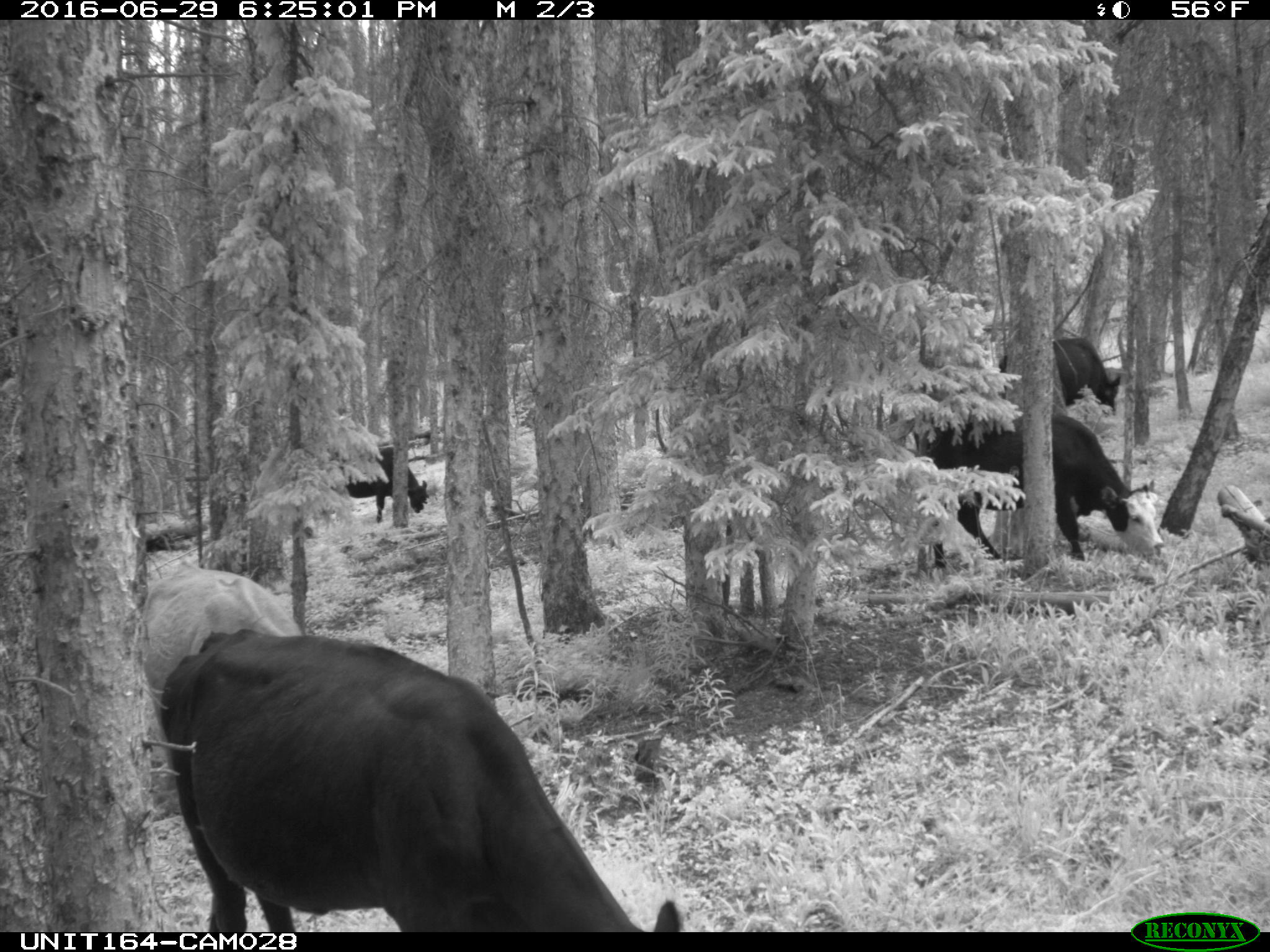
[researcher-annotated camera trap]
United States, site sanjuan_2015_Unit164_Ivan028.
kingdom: Animalia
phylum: Chordata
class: Mammalia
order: Artiodactyla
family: Bovidae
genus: Bos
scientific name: Bos taurus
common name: domestic cow